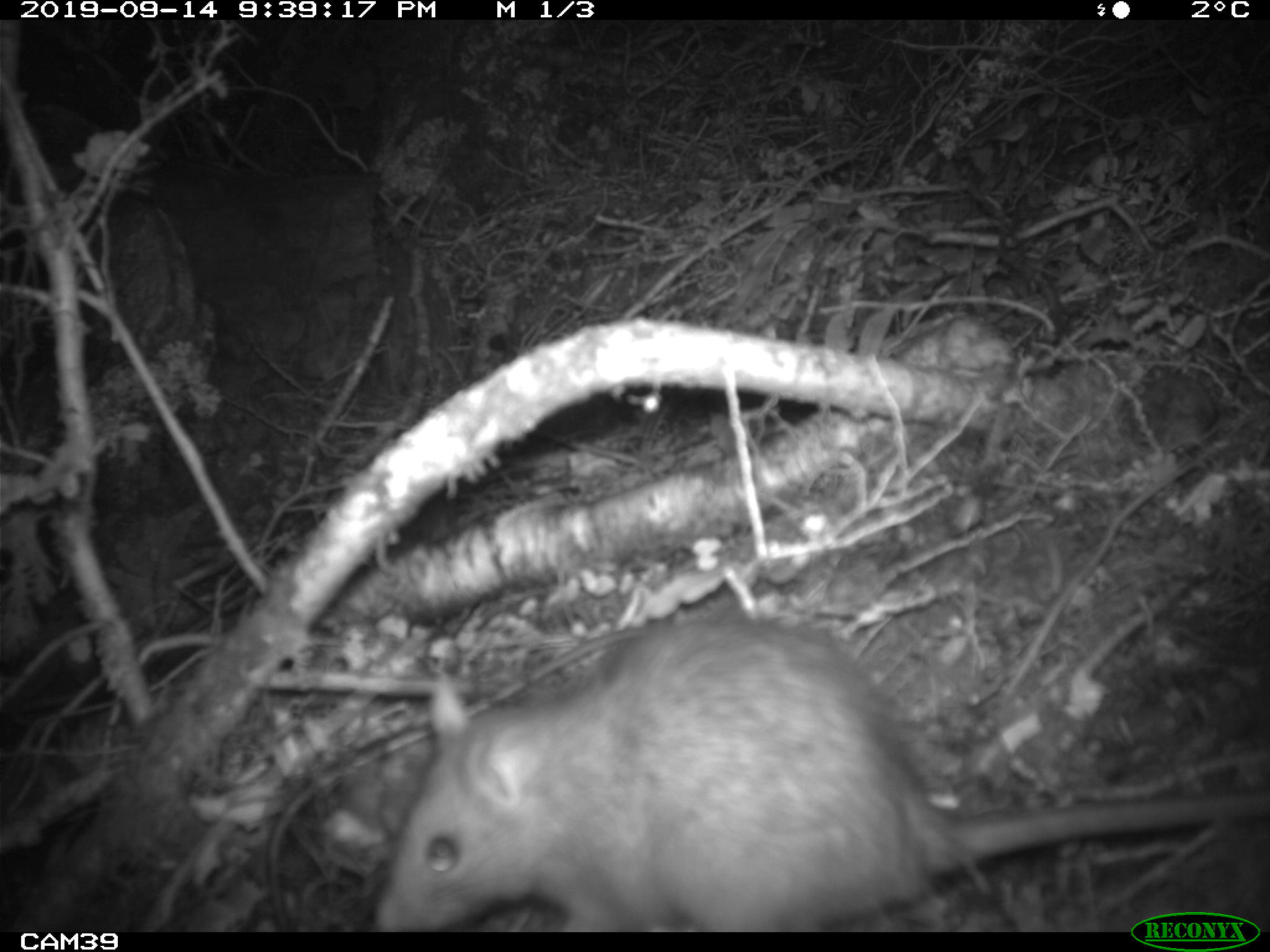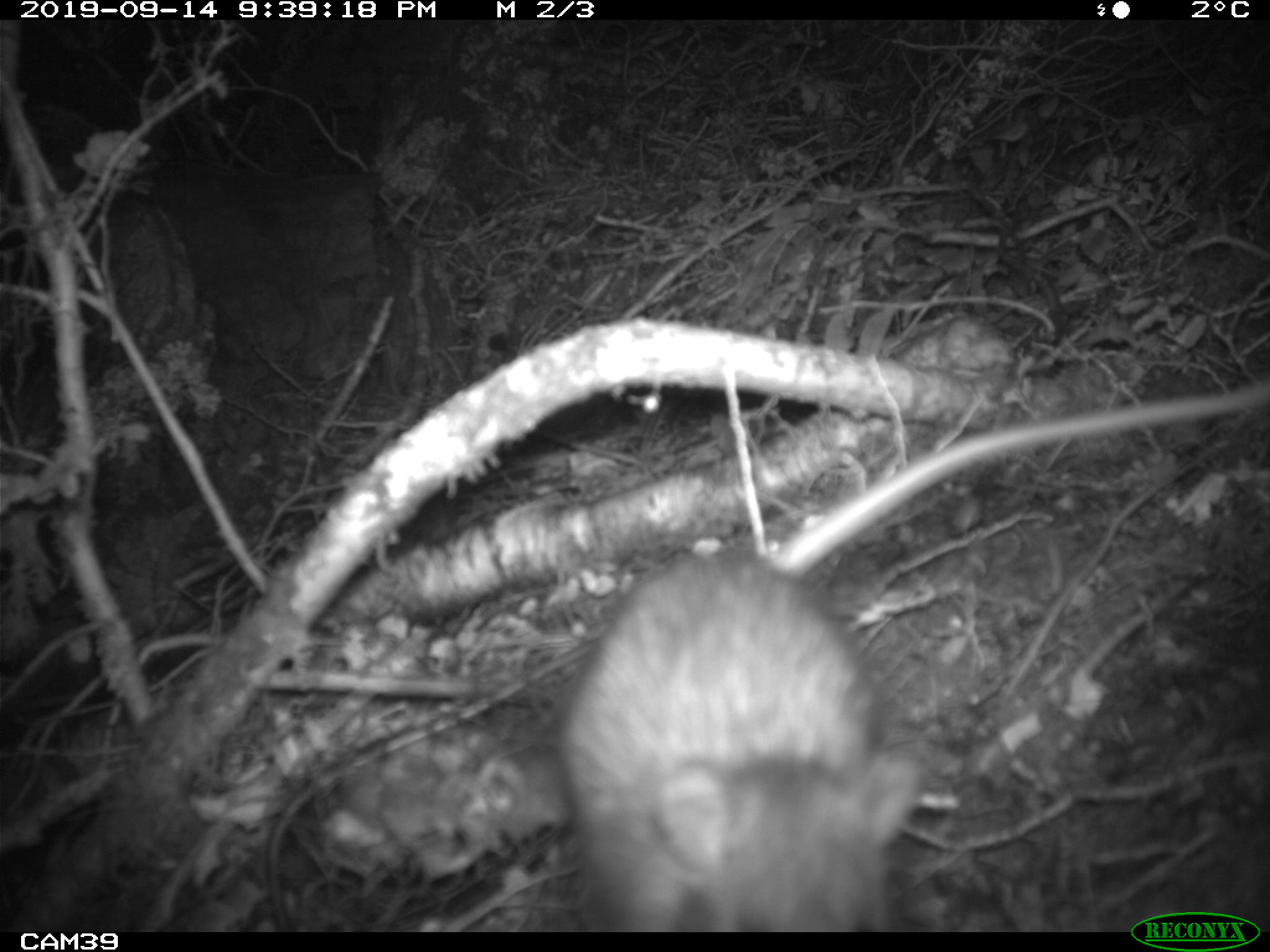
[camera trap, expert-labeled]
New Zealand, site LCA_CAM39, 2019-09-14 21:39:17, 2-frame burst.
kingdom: Animalia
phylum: Chordata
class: Mammalia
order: Rodentia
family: Muridae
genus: Rattus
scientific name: Rattus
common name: rat